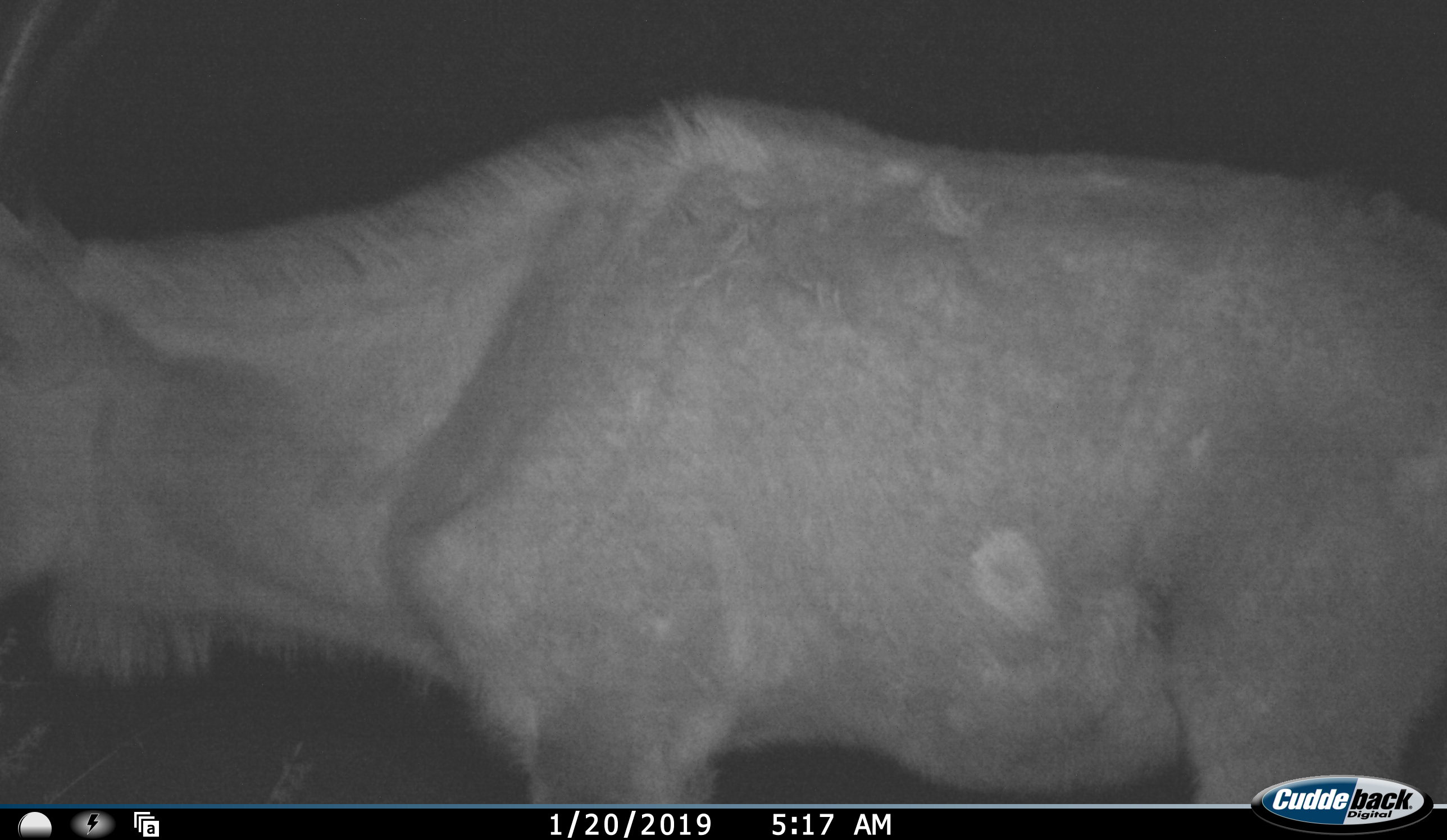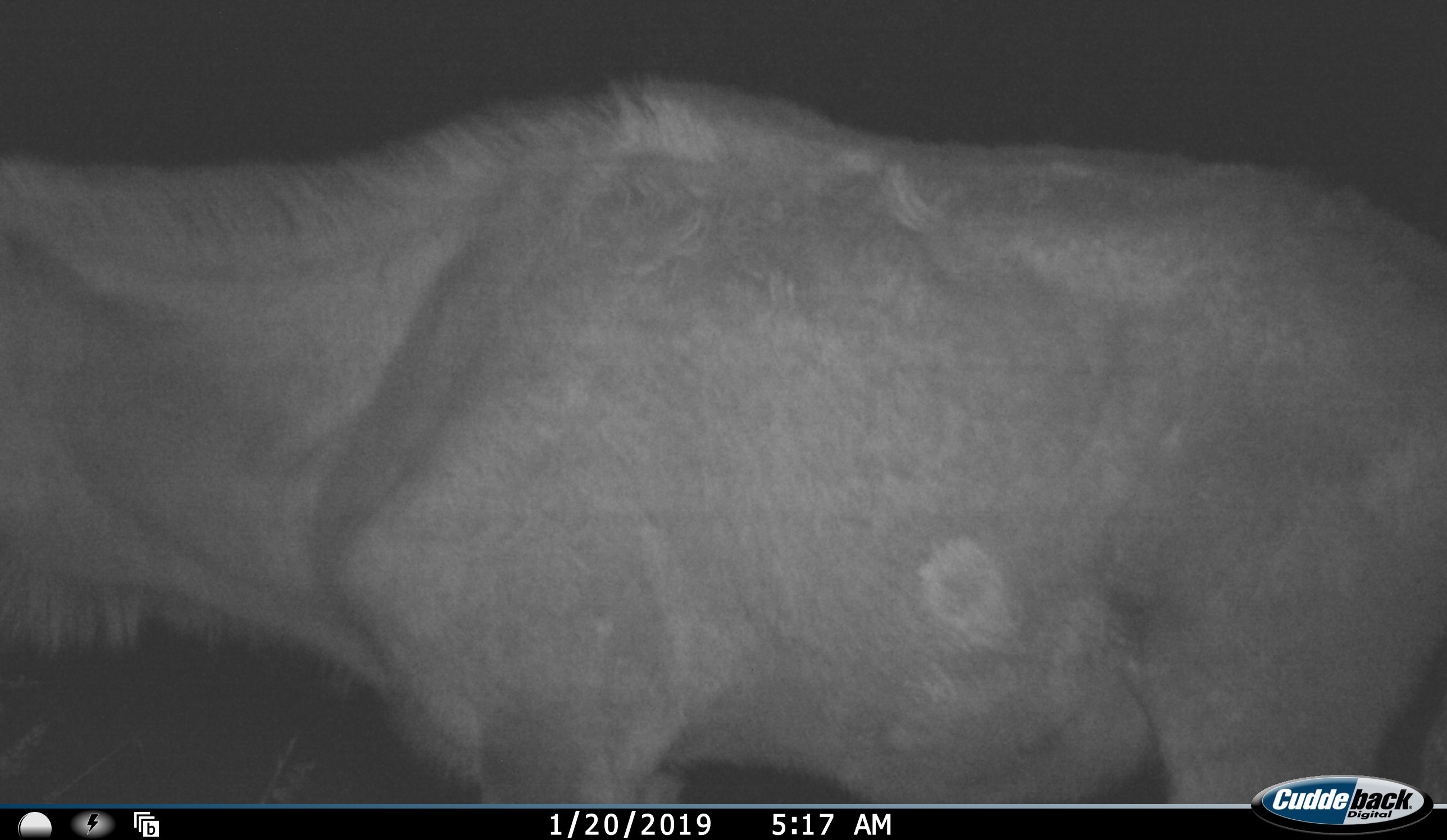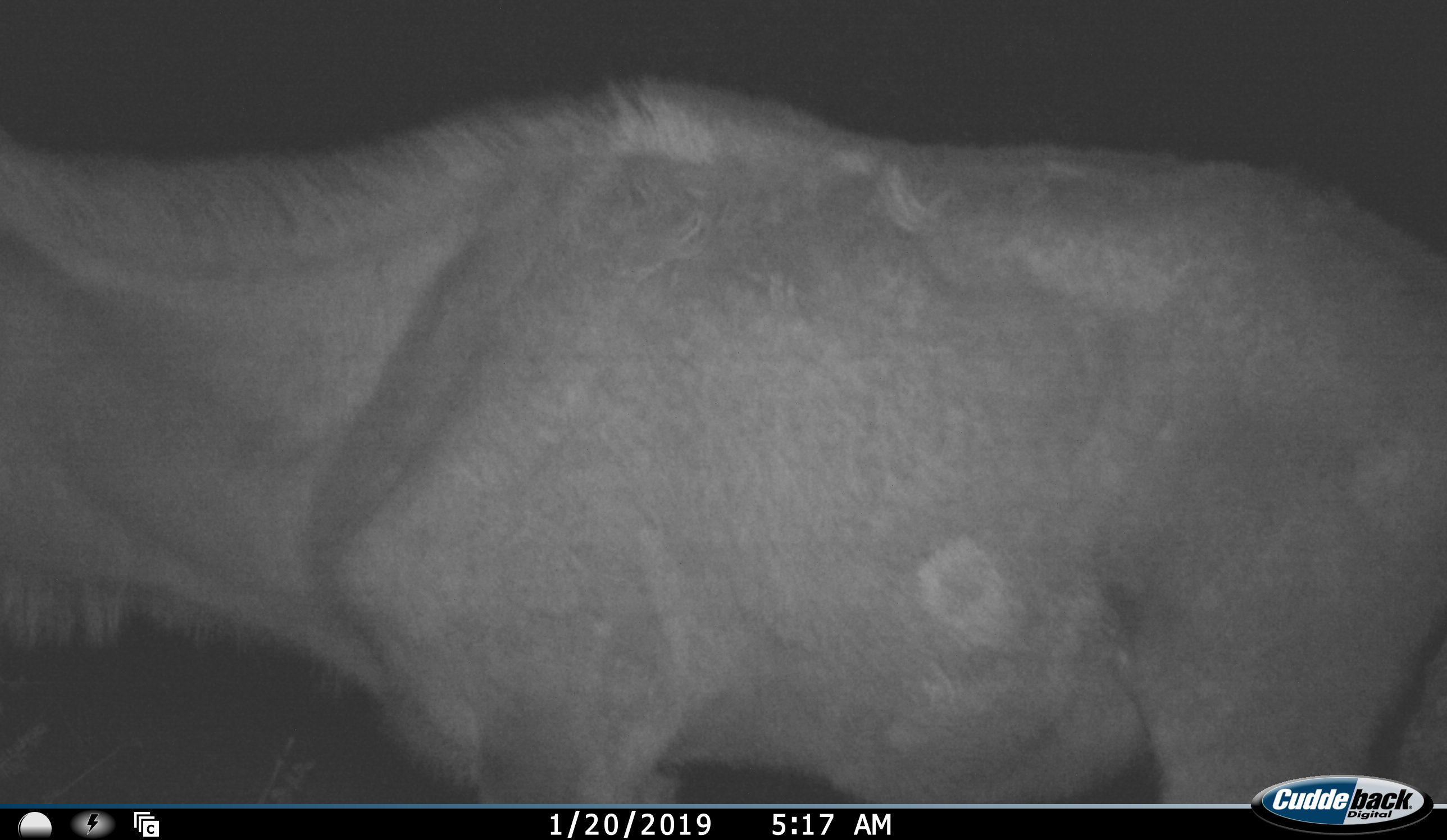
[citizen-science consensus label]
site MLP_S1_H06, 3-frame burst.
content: unidentified animal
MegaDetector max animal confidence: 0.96